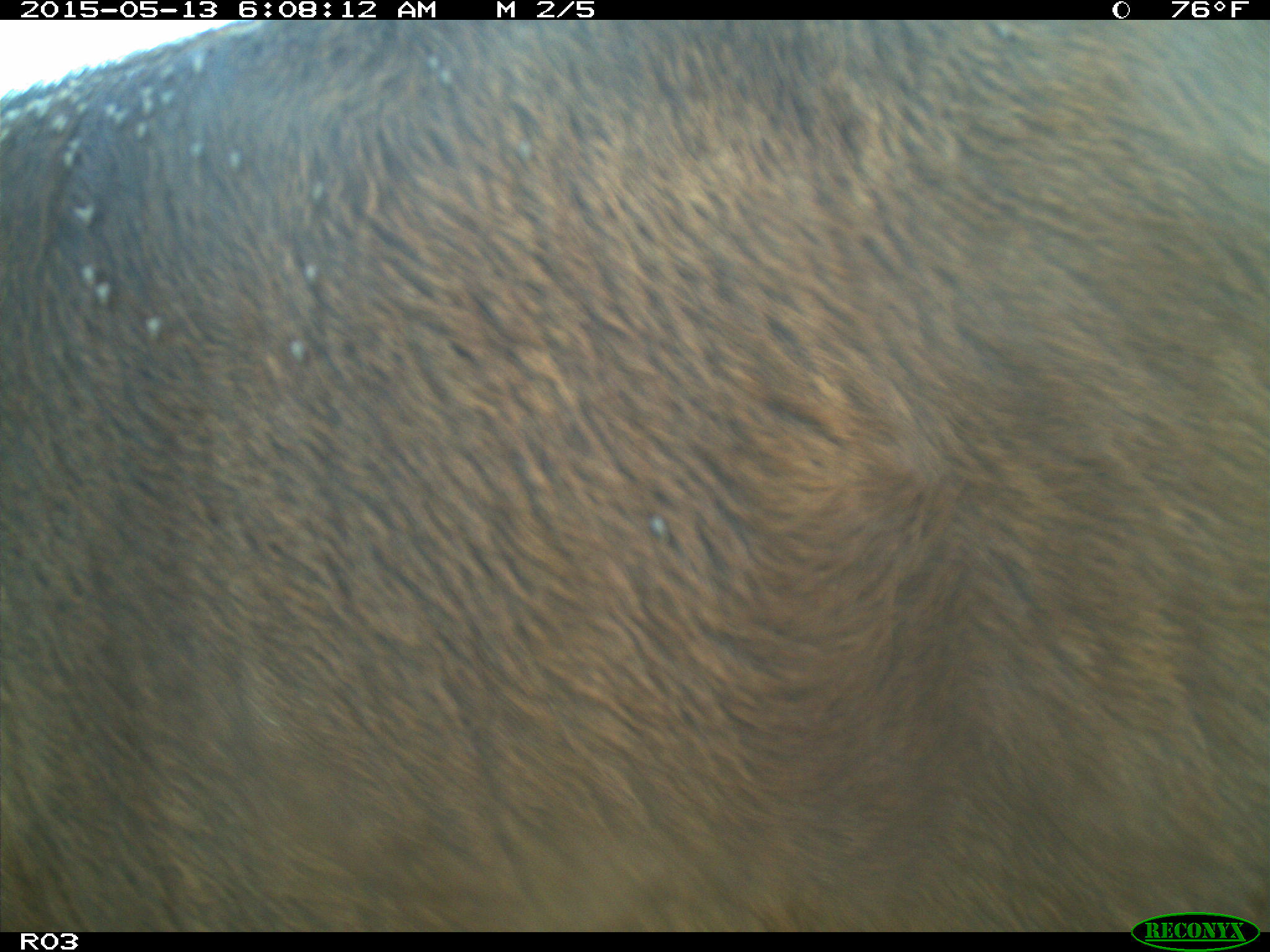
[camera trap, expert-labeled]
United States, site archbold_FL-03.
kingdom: Animalia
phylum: Chordata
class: Mammalia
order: Artiodactyla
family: Bovidae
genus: Bos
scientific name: Bos taurus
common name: domestic cow